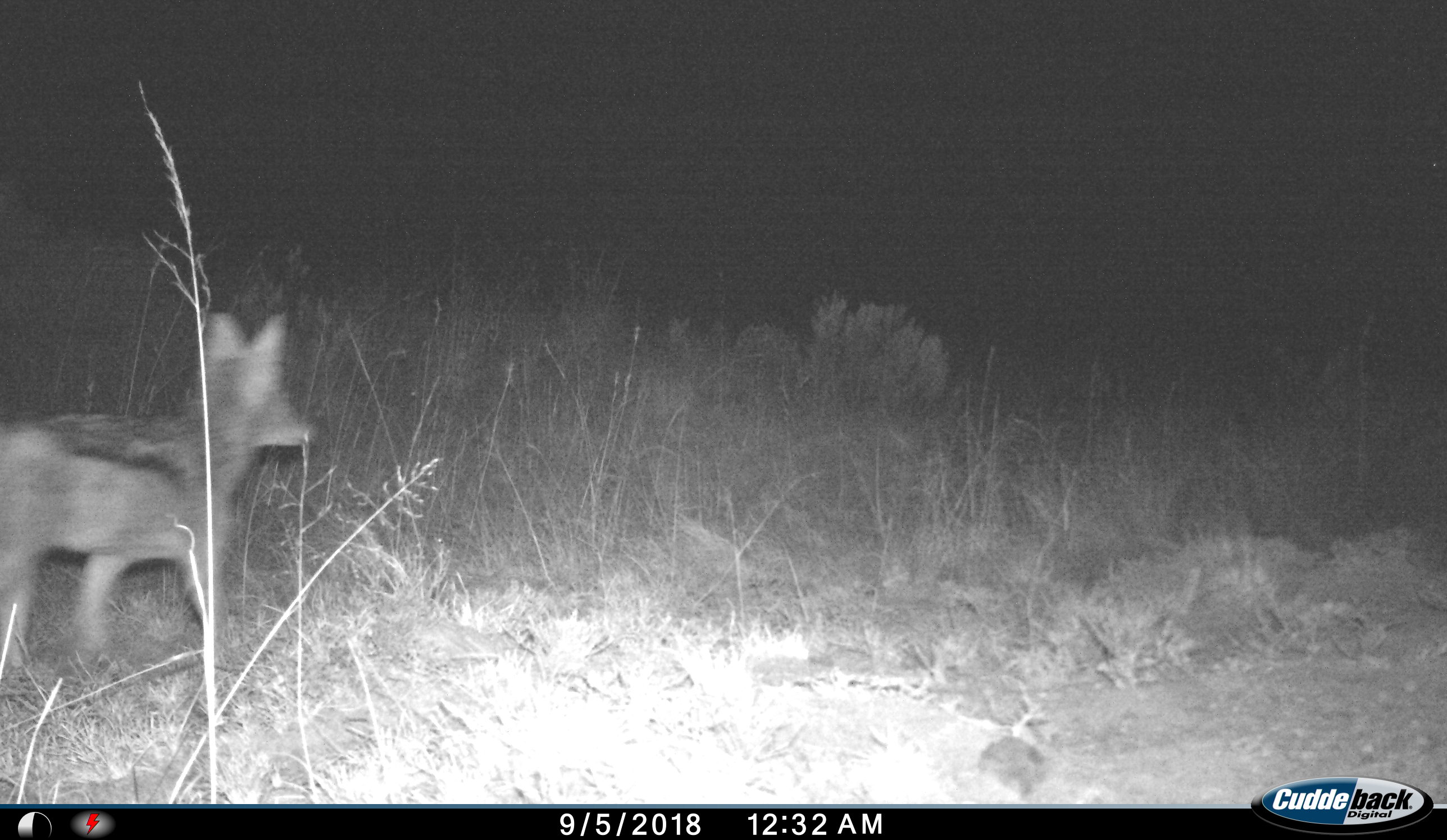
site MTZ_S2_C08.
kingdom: Animalia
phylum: Chordata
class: Mammalia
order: Carnivora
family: Canidae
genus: Lupulella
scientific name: Lupulella mesomelas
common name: black-backed jackal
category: jackalblackbacked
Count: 1.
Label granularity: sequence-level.